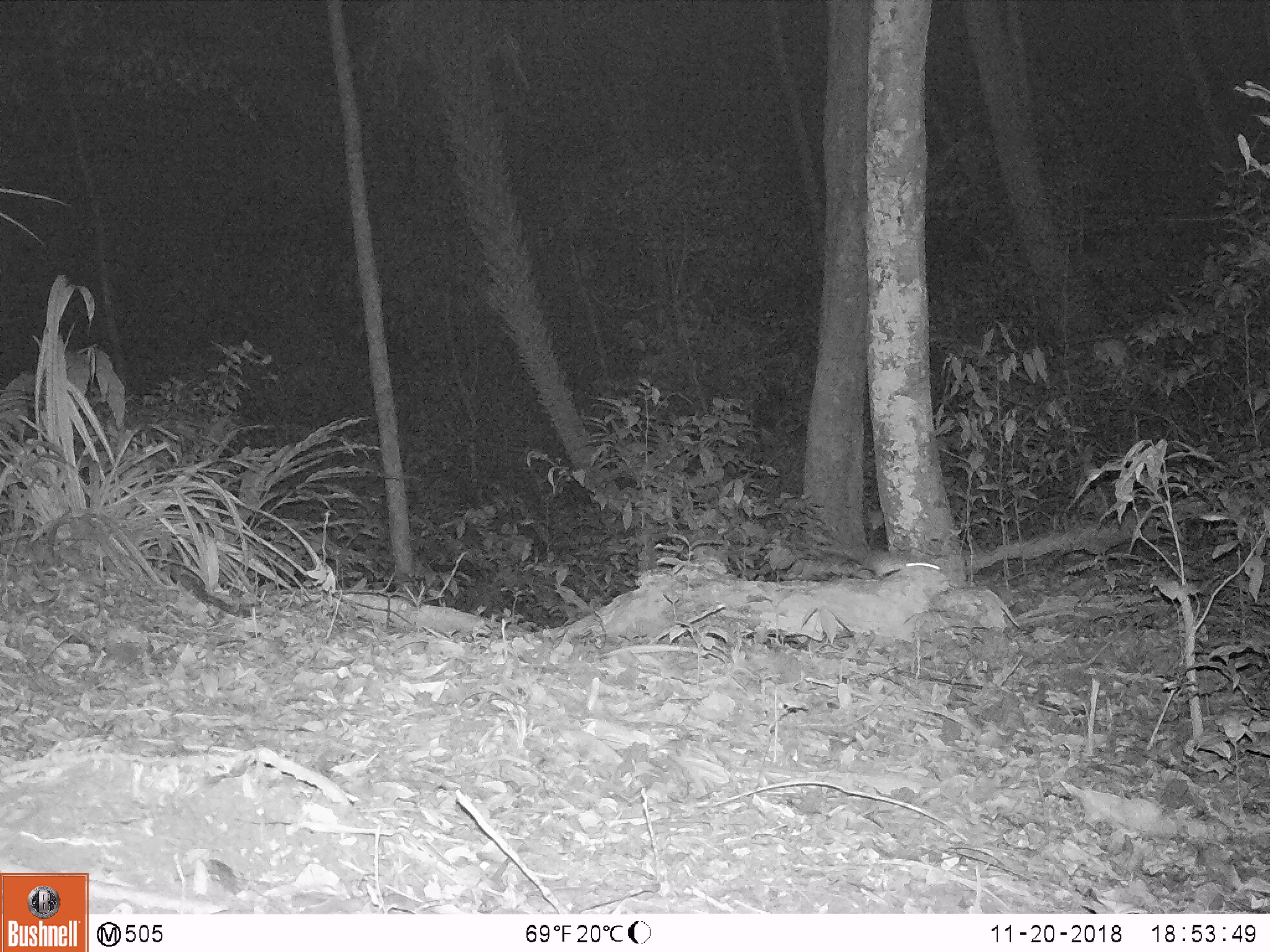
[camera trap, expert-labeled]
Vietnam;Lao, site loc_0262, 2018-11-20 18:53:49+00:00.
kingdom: Animalia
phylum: Chordata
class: Mammalia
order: Rodentia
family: Muridae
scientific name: Muridae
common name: old-world mice and rats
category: unidentified murid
Unidentified murid (old-world mice and rats) (Muridae). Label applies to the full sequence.